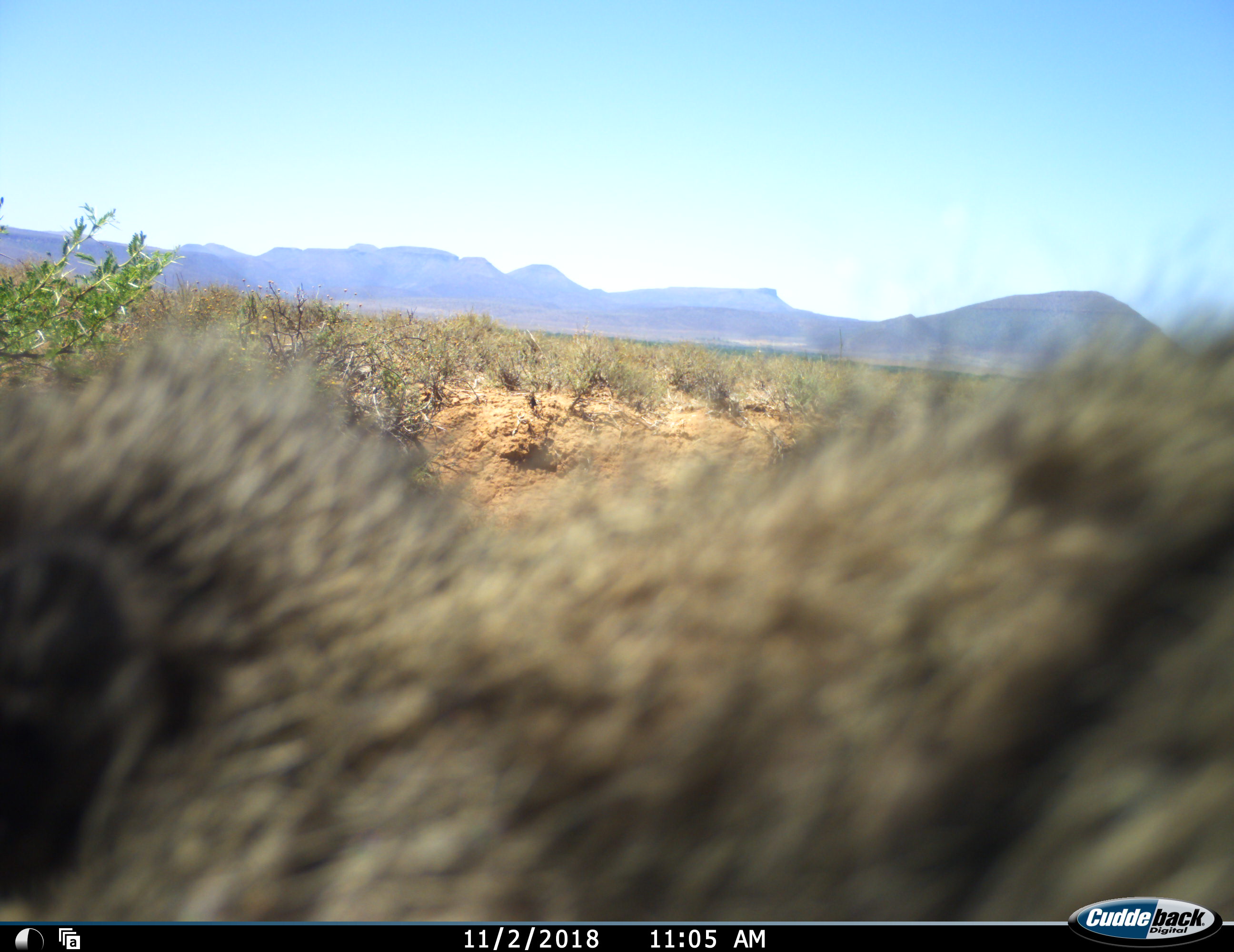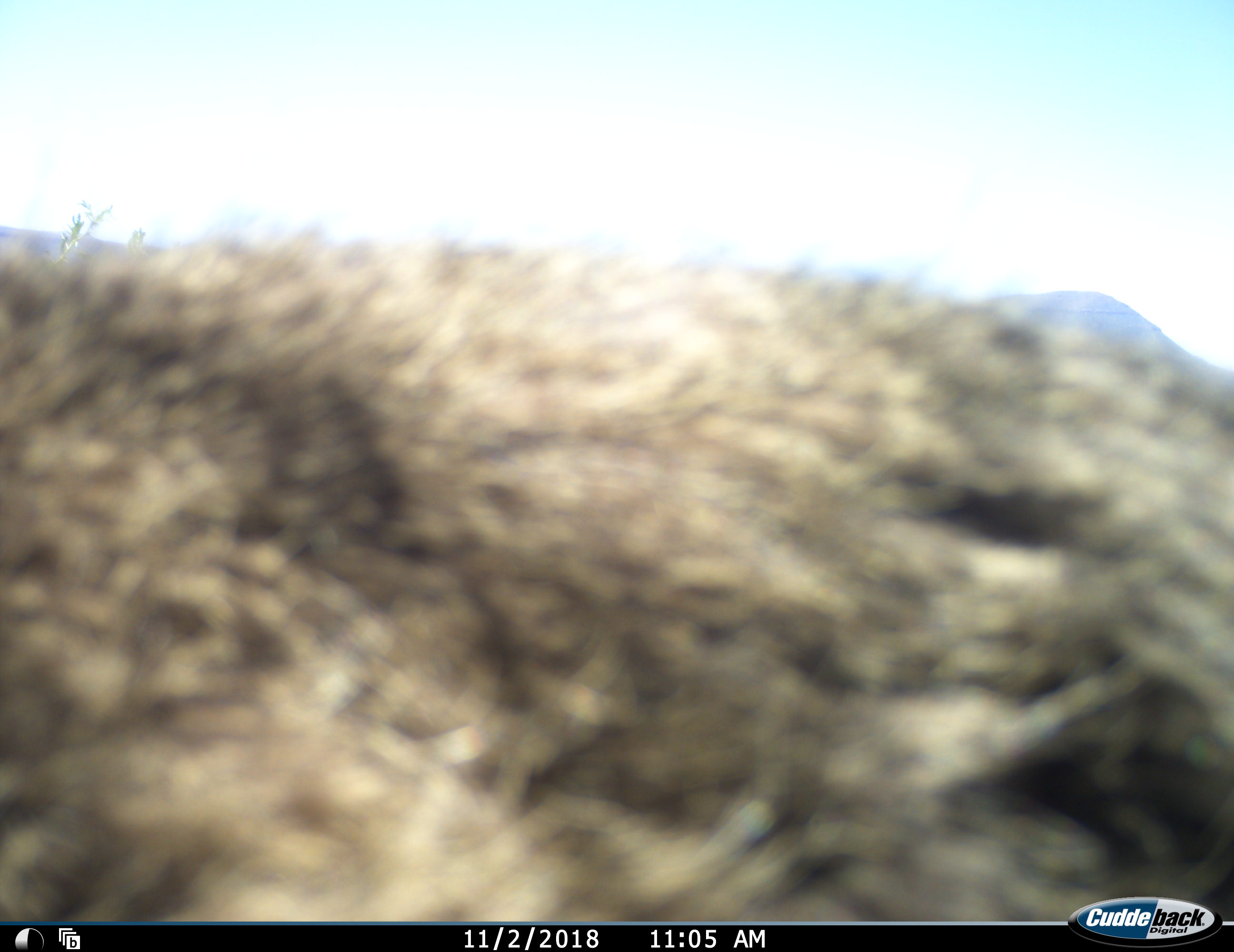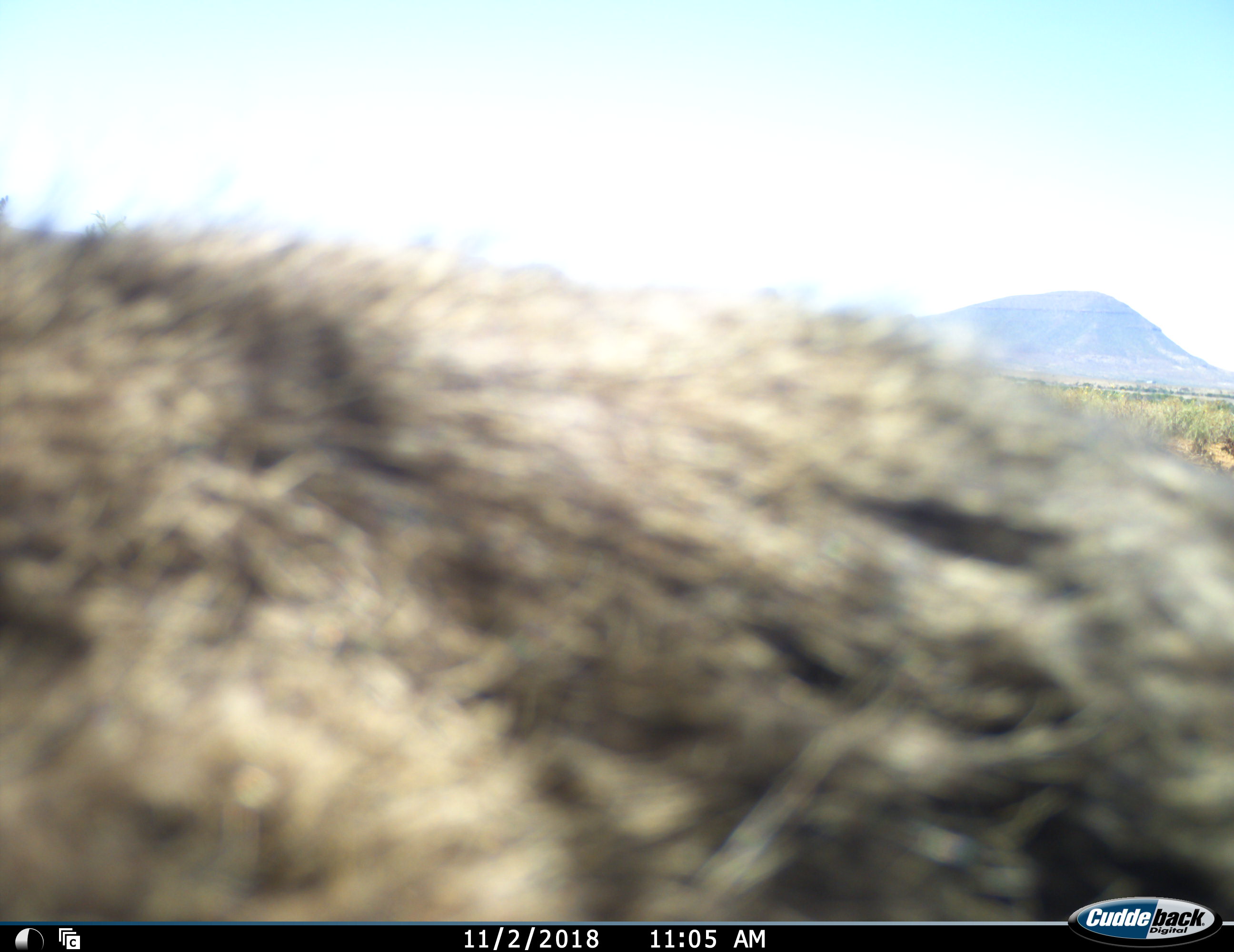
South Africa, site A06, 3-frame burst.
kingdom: Animalia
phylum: Chordata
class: Mammalia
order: Primates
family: Cercopithecidae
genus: Chlorocebus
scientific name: Chlorocebus pygerythrus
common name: vervet monkey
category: monkeyvervet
Monkeyvervet (vervet monkey) (Chlorocebus pygerythrus), count 1. Behavior (volunteer vote fractions): standing 50%, resting 0%, moving 50%, interacting 0%. Young present (vote fraction): 0%. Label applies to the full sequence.